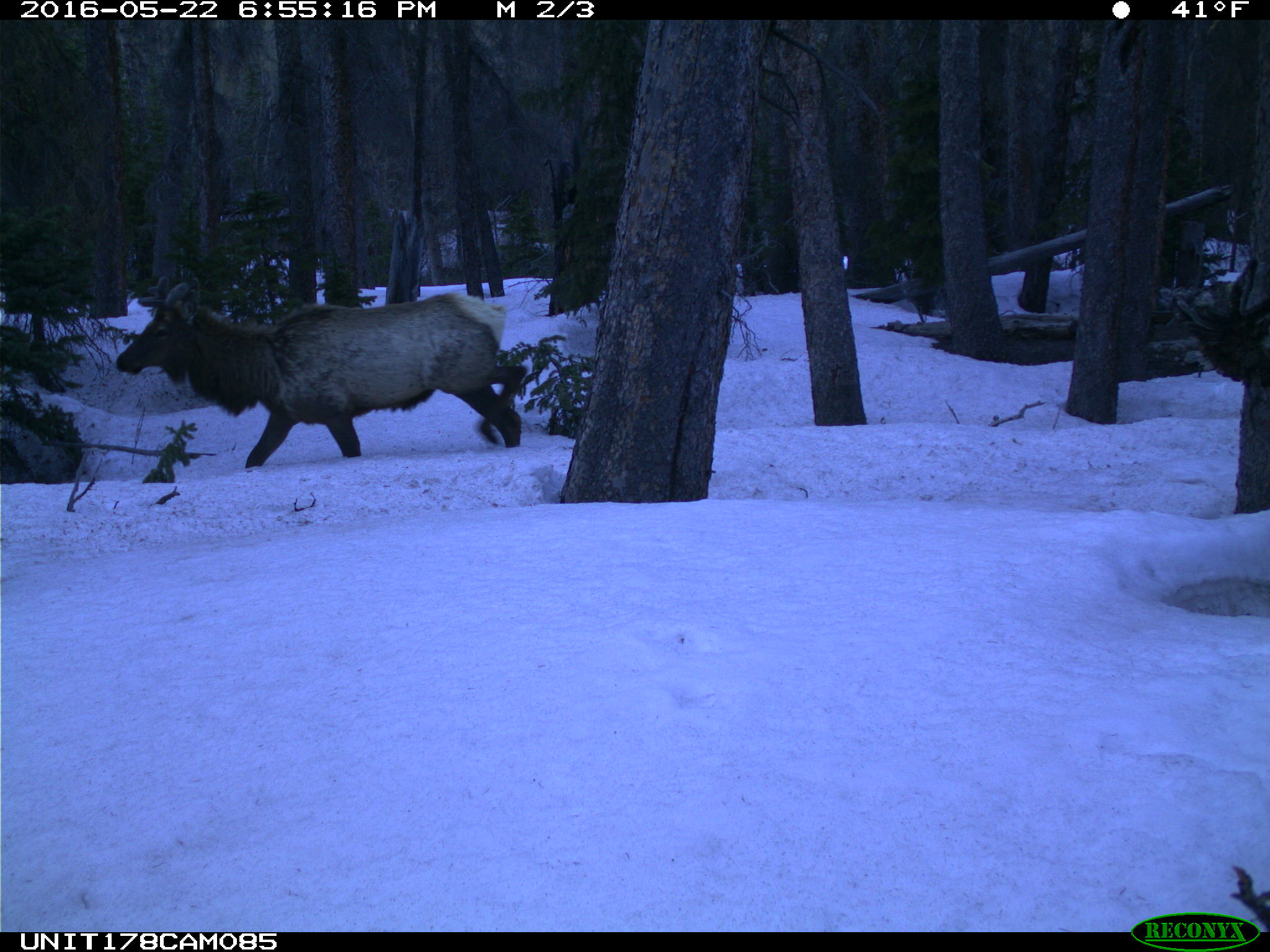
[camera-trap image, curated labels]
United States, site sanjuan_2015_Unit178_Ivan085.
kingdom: Animalia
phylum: Chordata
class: Mammalia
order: Artiodactyla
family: Cervidae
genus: Cervus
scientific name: Cervus elaphus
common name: red deer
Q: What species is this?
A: Cervus elaphus (red deer).